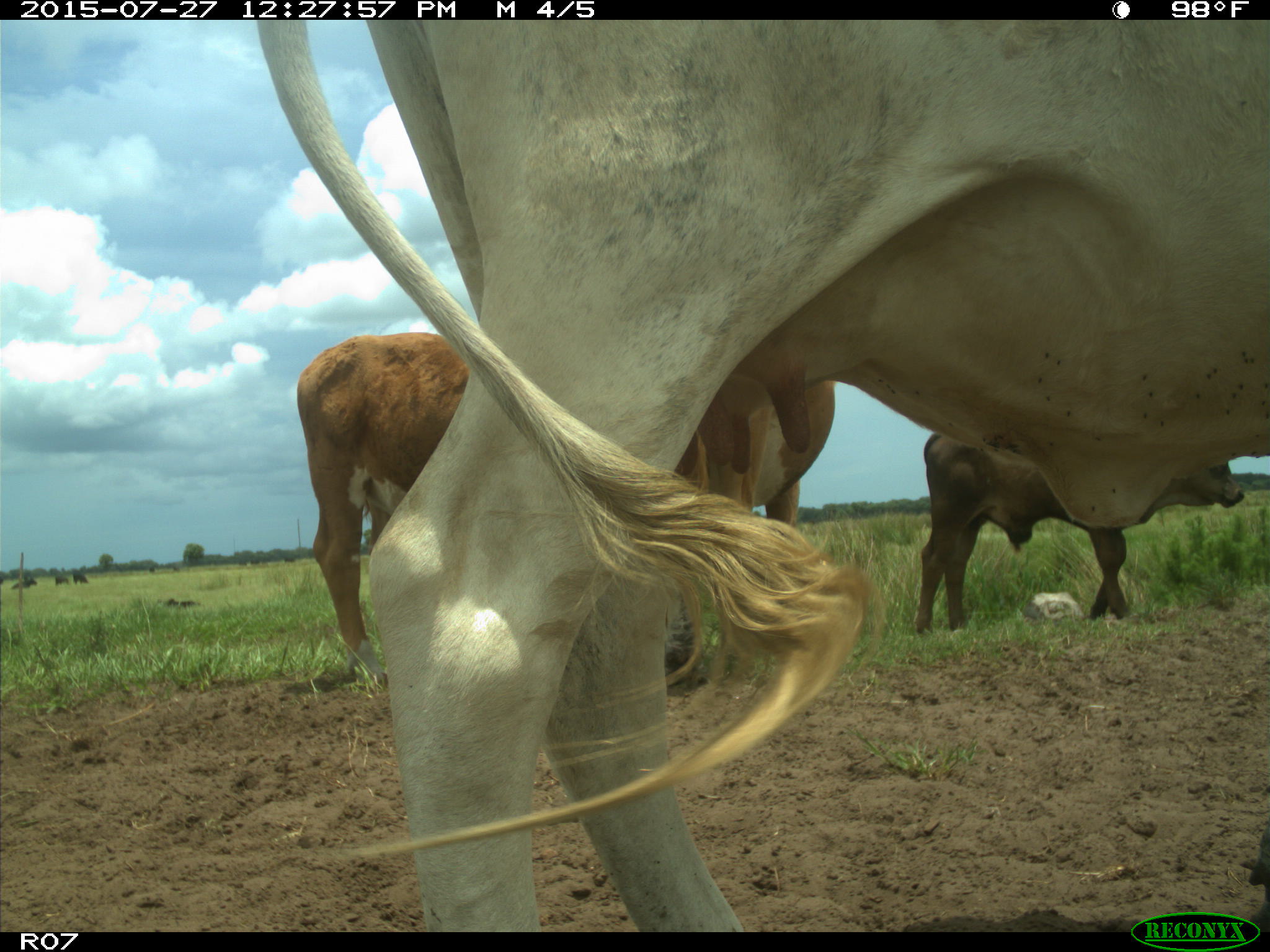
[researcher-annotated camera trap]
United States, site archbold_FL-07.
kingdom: Animalia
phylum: Chordata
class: Mammalia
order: Artiodactyla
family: Bovidae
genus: Bos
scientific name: Bos taurus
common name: domestic cow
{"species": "Bos taurus (domestic cow)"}